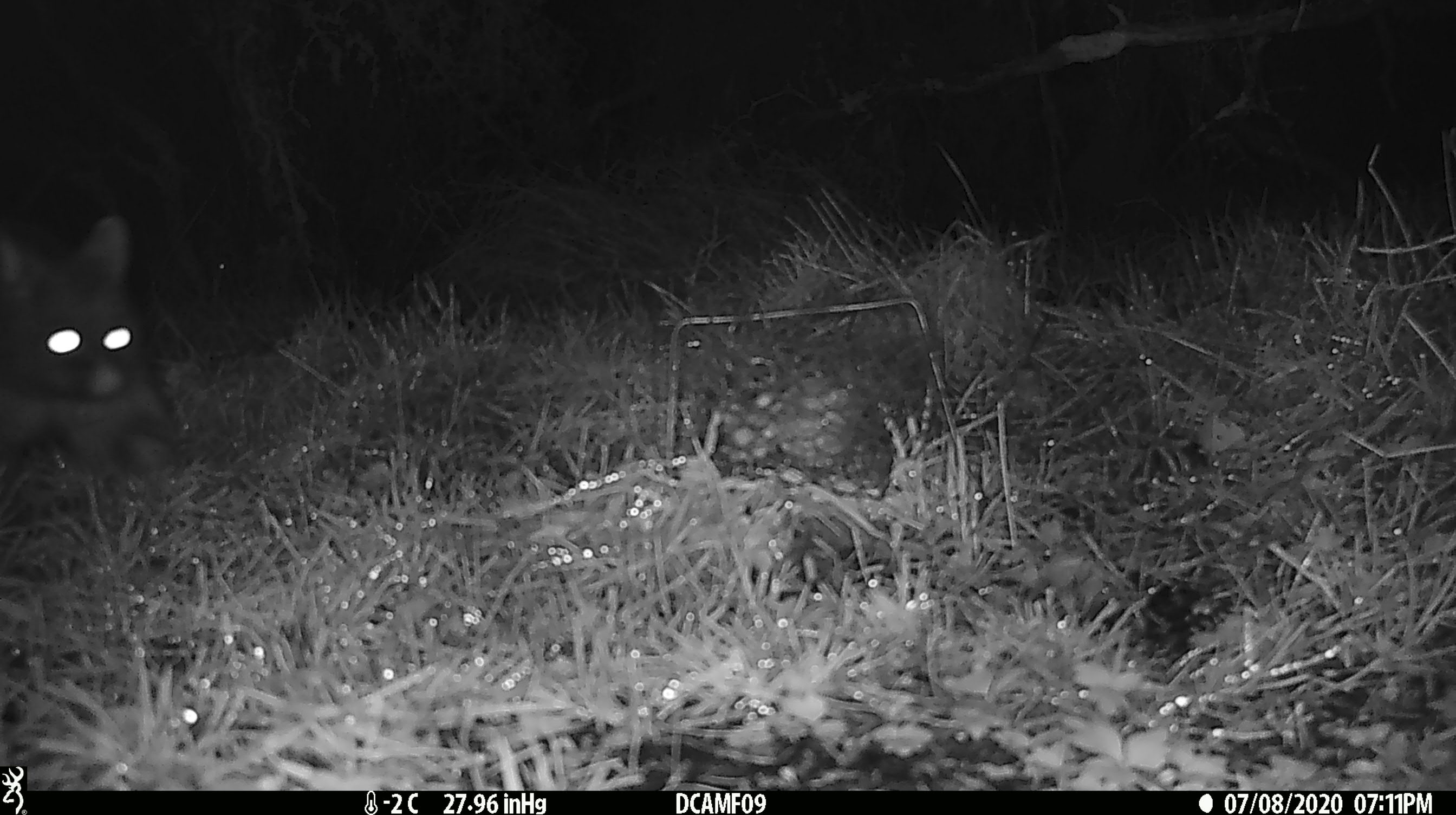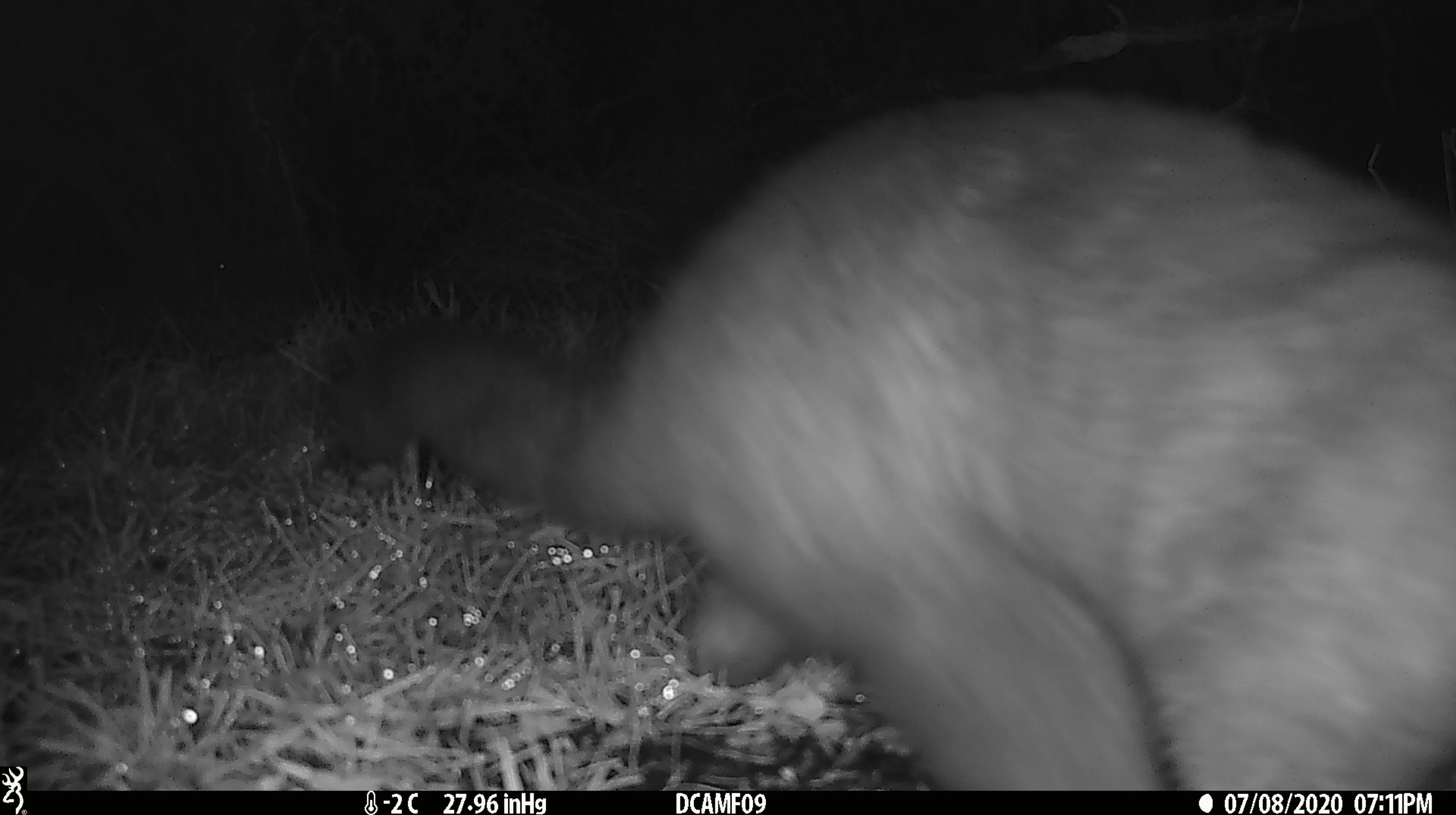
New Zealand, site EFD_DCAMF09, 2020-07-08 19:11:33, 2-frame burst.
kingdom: Animalia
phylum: Chordata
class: Mammalia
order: Diprotodontia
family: Phalangeridae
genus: Trichosurus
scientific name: Trichosurus vulpecula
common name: common brushtail possum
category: possum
Possum (common brushtail possum) (Trichosurus vulpecula).